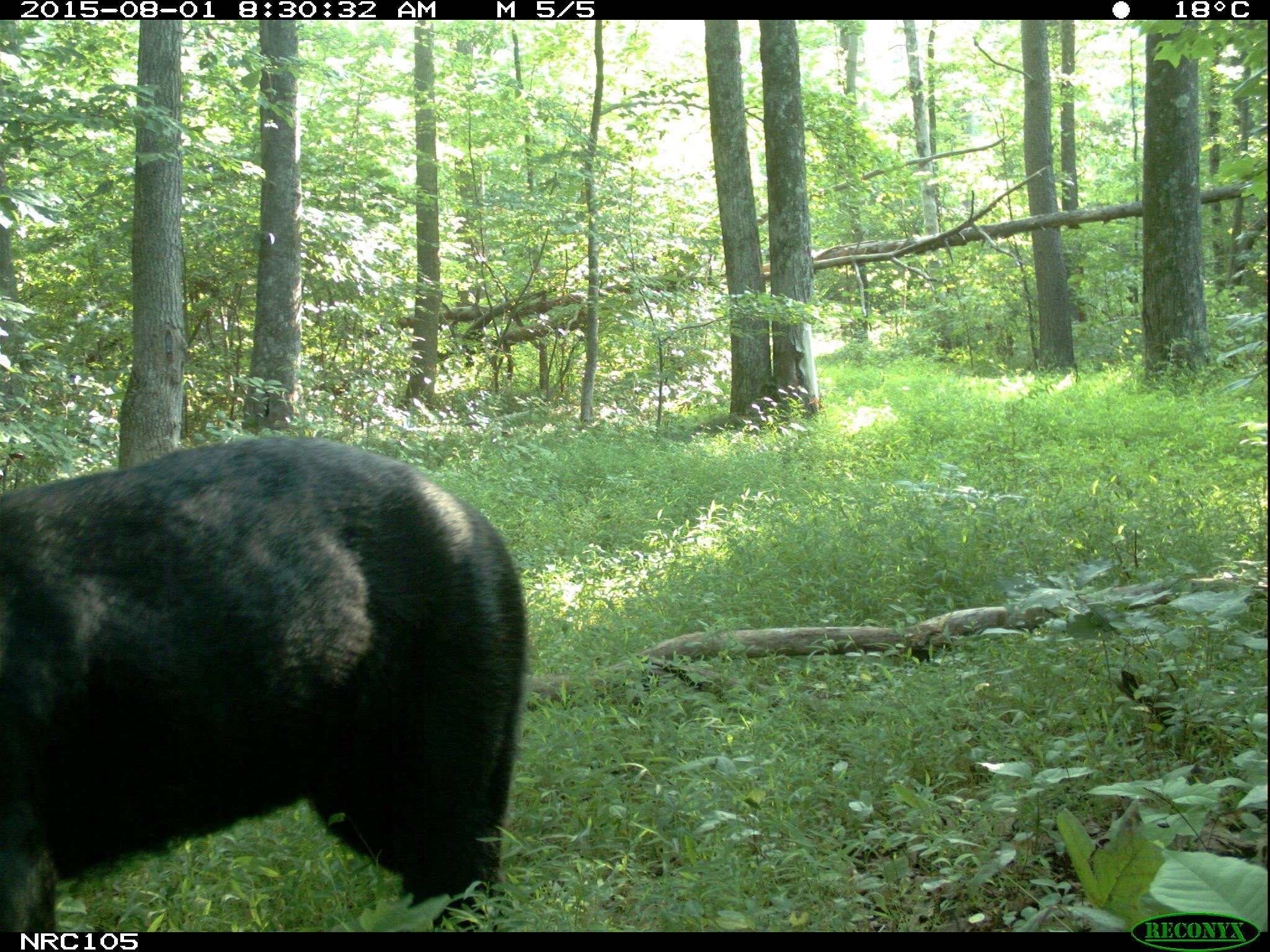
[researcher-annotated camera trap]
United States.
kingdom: Animalia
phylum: Chordata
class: Mammalia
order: Carnivora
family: Ursidae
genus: Ursus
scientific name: Ursus americanus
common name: american black bear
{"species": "American Black Bear (Ursus americanus)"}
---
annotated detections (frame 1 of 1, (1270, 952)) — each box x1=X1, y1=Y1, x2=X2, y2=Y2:
American Black Bear: x1=4, y1=444, x2=546, y2=928